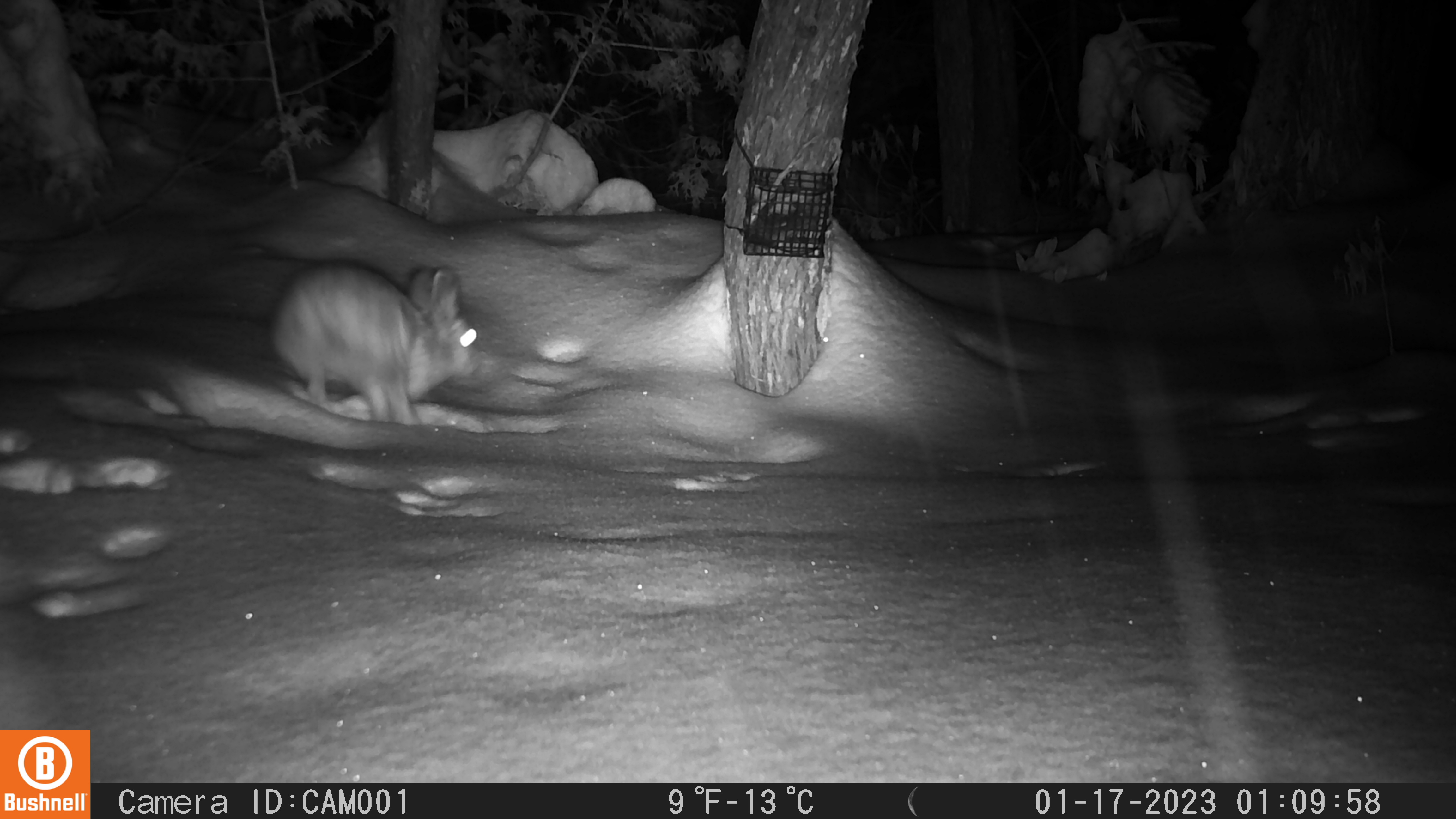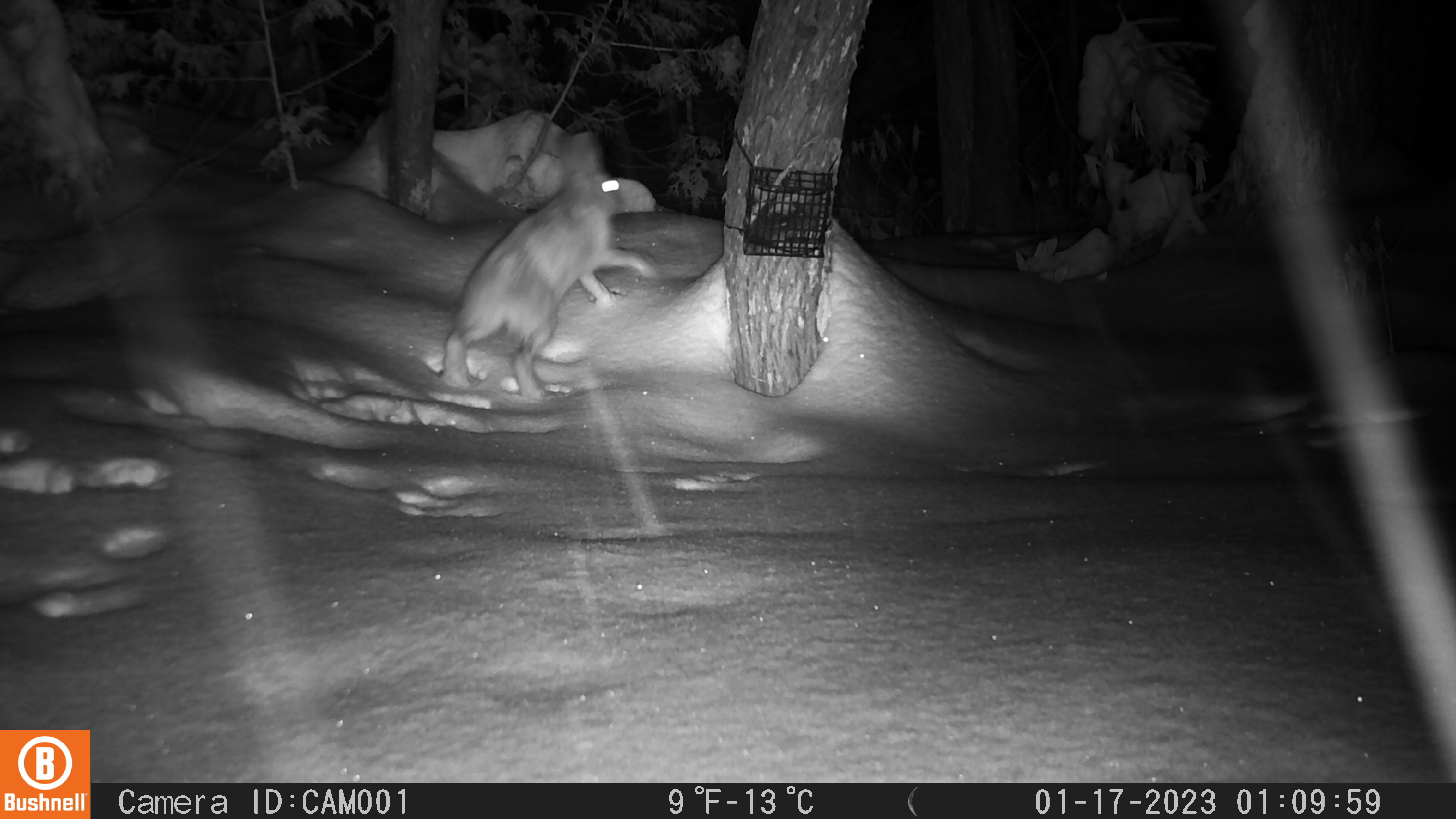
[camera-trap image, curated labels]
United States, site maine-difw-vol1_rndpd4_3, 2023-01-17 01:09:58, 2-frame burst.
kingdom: Animalia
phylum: Chordata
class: Mammalia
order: Lagomorpha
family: Leporidae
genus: Lepus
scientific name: Lepus americanus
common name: snowshoe hare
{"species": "snowshoe hare (Lepus americanus)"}